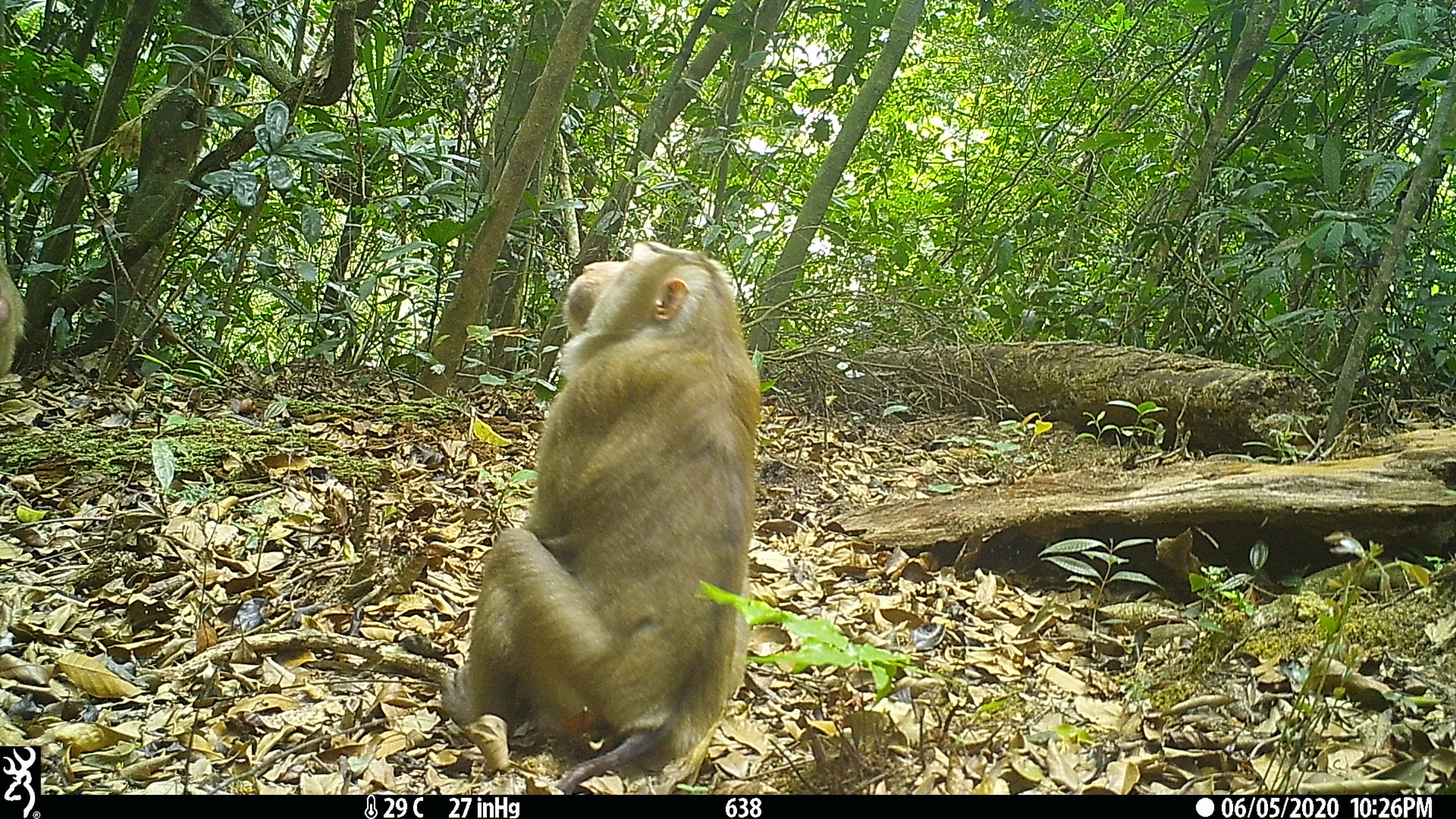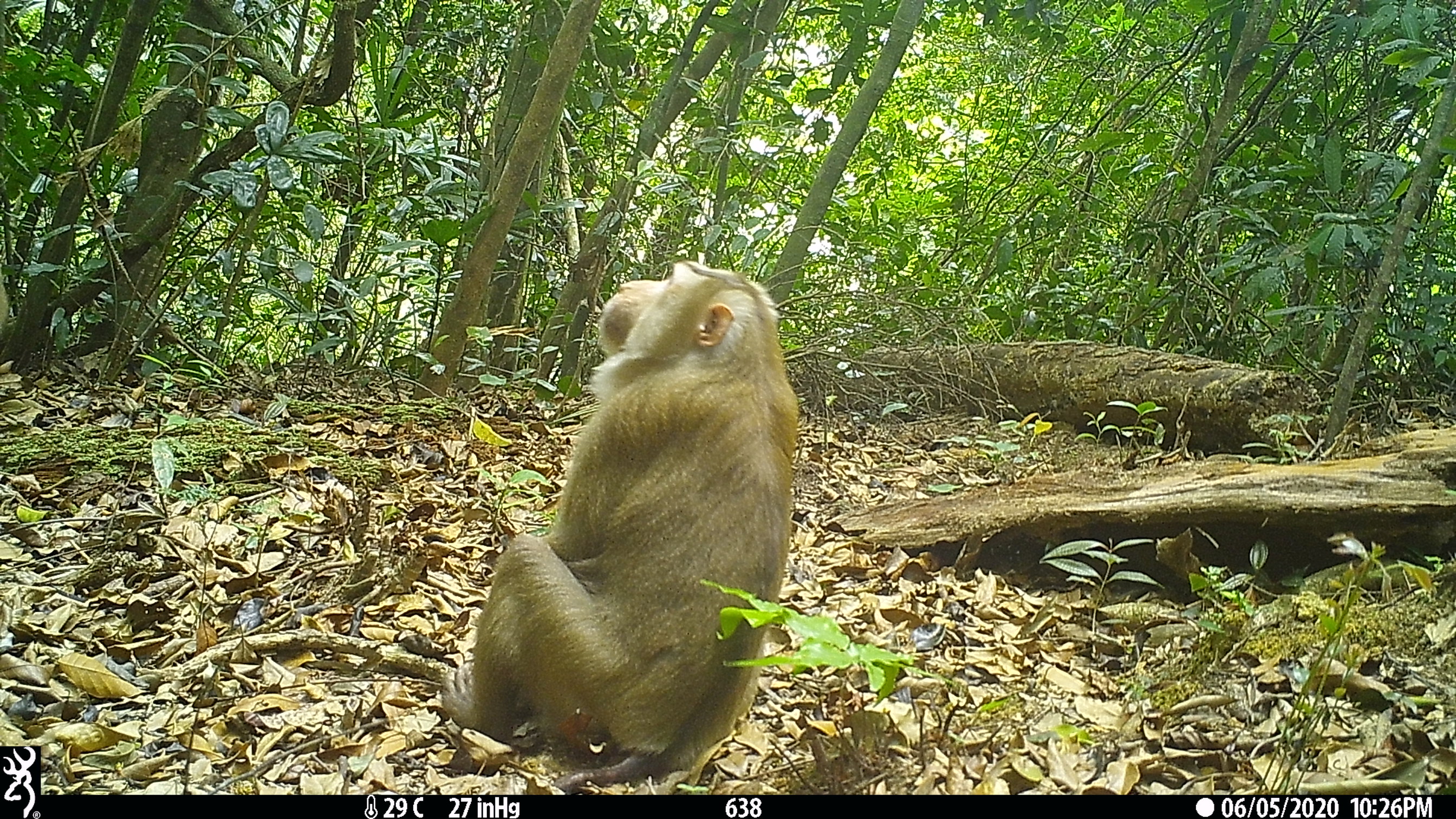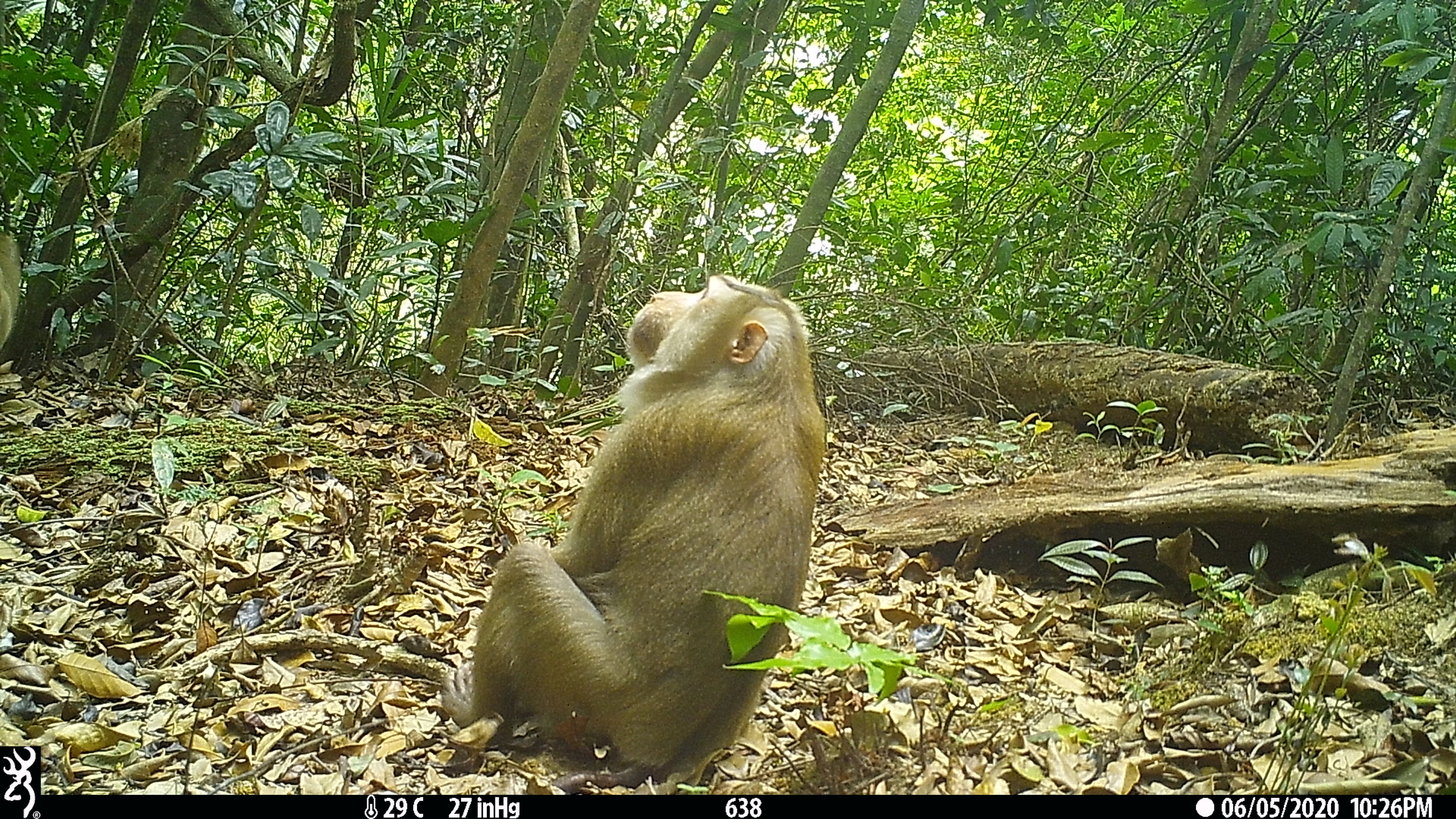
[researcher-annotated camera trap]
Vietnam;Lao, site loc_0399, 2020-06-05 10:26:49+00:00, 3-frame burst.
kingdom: Animalia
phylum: Chordata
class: Mammalia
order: Primates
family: Cercopithecidae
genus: Macaca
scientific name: Macaca nemestrina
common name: pig-tailed macaque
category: pig tailed macaque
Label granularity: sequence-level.